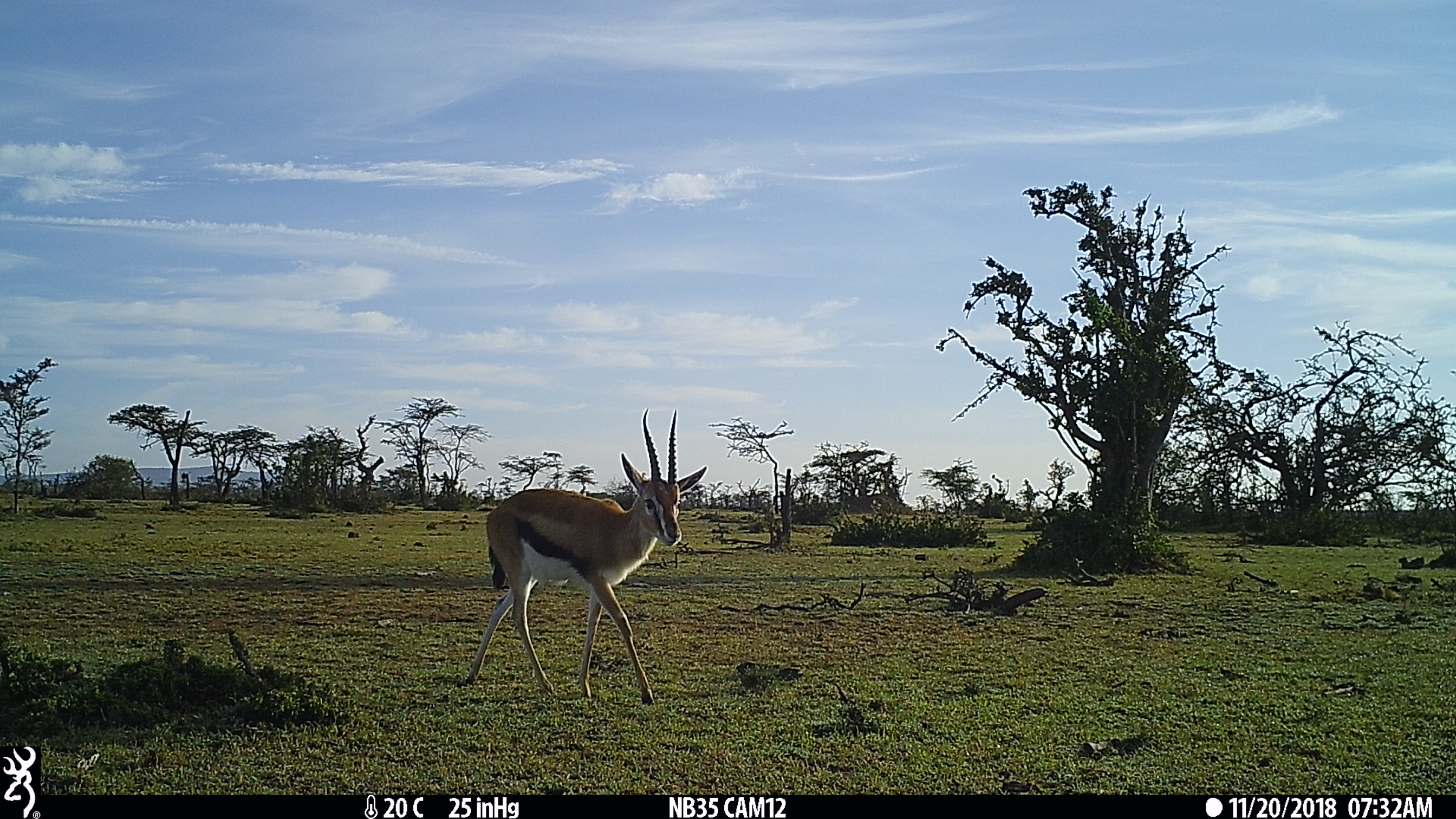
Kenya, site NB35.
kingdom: Animalia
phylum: Chordata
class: Mammalia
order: Artiodactyla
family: Bovidae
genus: Eudorcas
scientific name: Eudorcas thomsonii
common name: thomon's gazelle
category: gazelle thomsons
Gazelle thomsons (thomon's gazelle) (Eudorcas thomsonii).